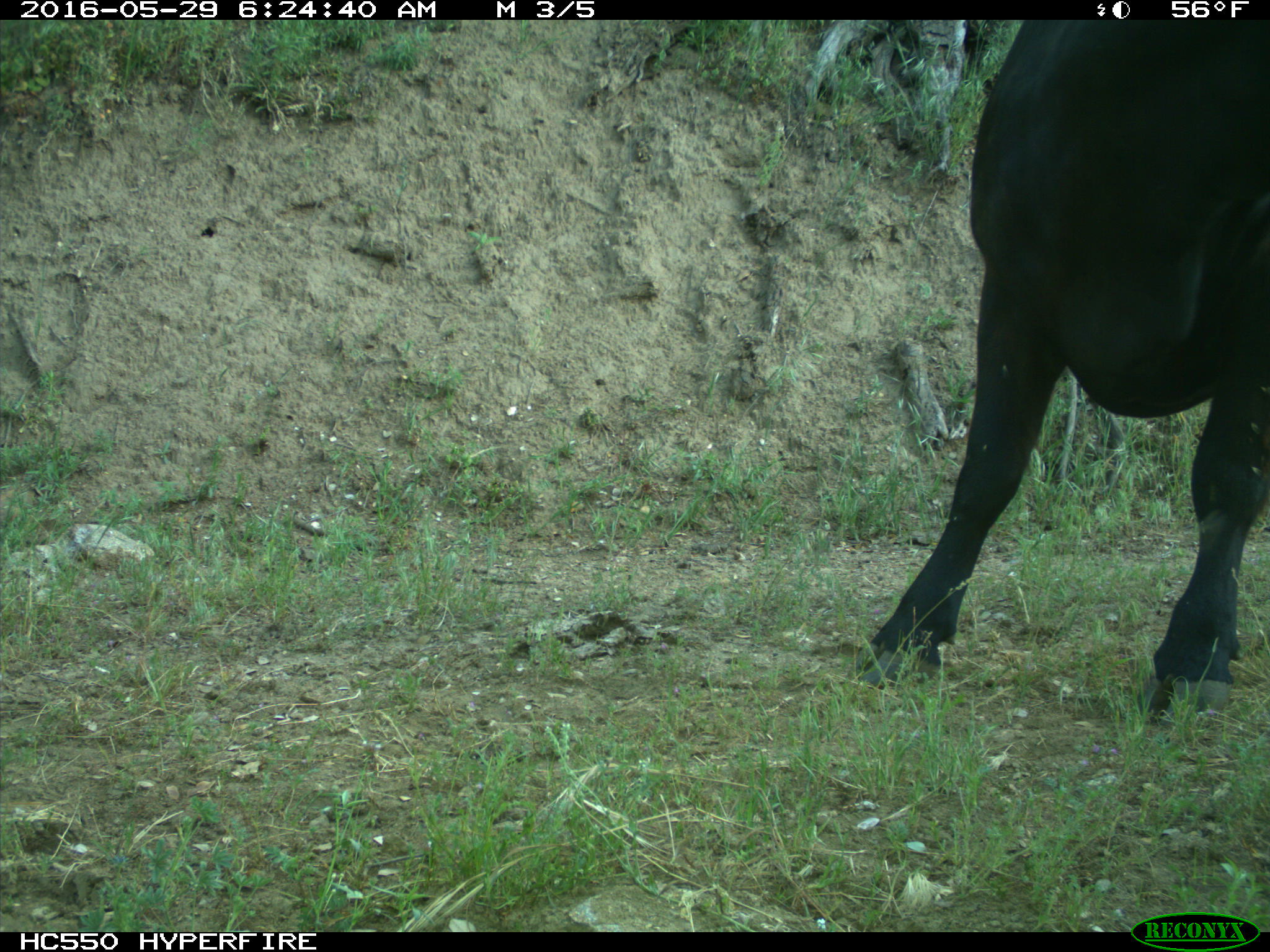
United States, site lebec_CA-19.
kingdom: Animalia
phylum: Chordata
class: Mammalia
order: Artiodactyla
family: Bovidae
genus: Bos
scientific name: Bos taurus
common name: domestic cow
Bos taurus (domestic cow).